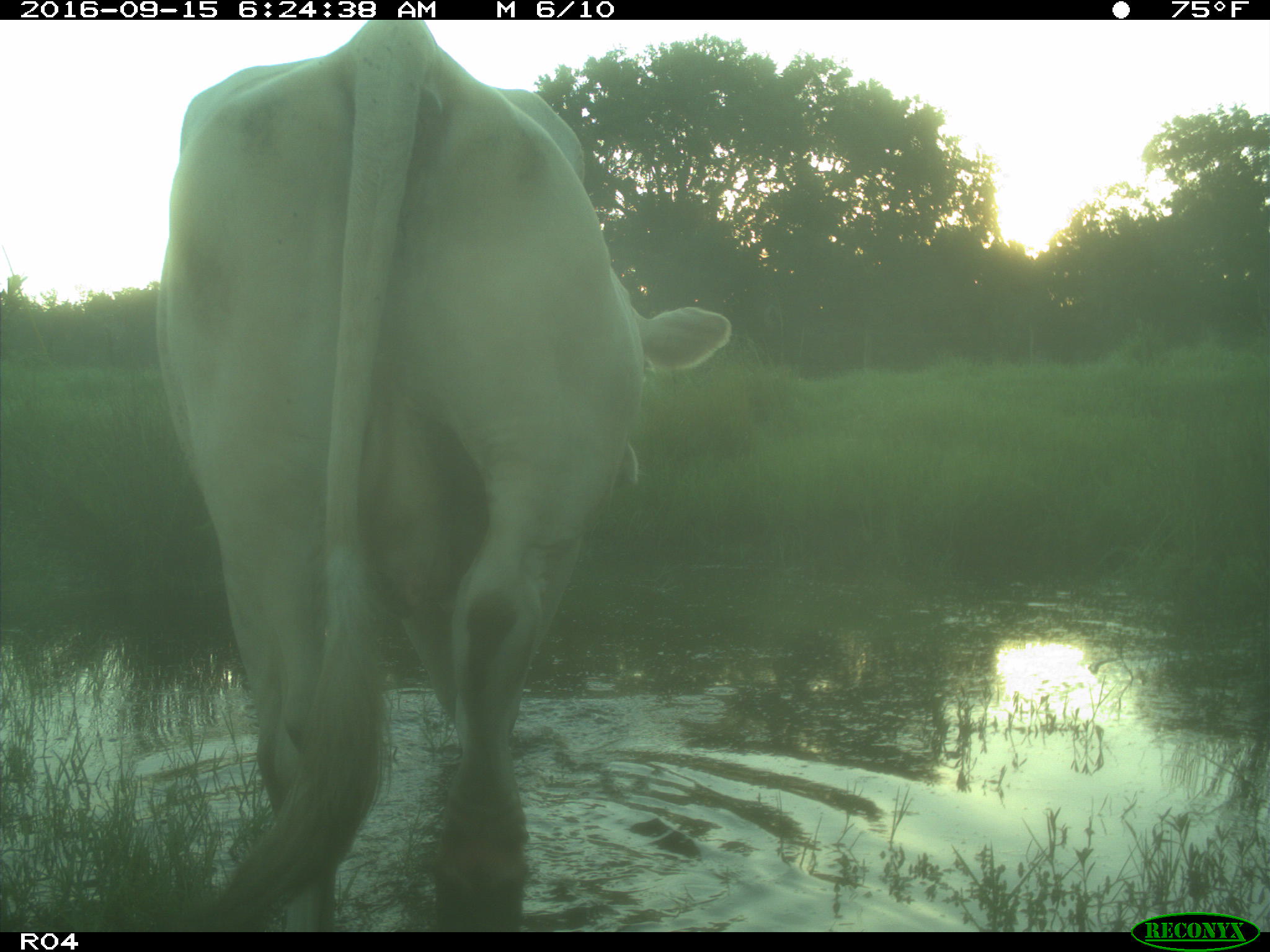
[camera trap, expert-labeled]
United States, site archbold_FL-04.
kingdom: Animalia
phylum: Chordata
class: Mammalia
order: Artiodactyla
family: Bovidae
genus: Bos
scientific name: Bos taurus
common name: domestic cow